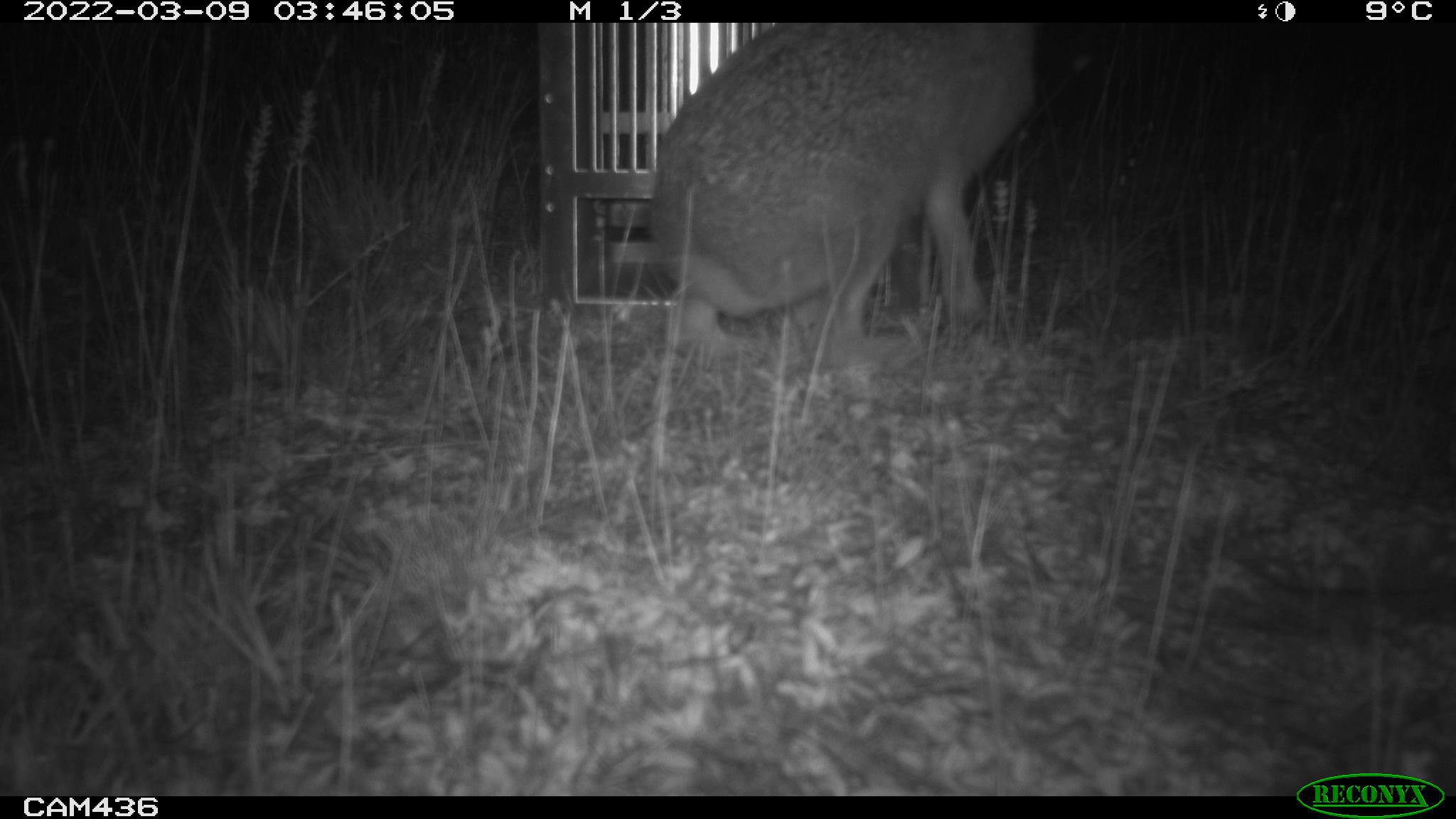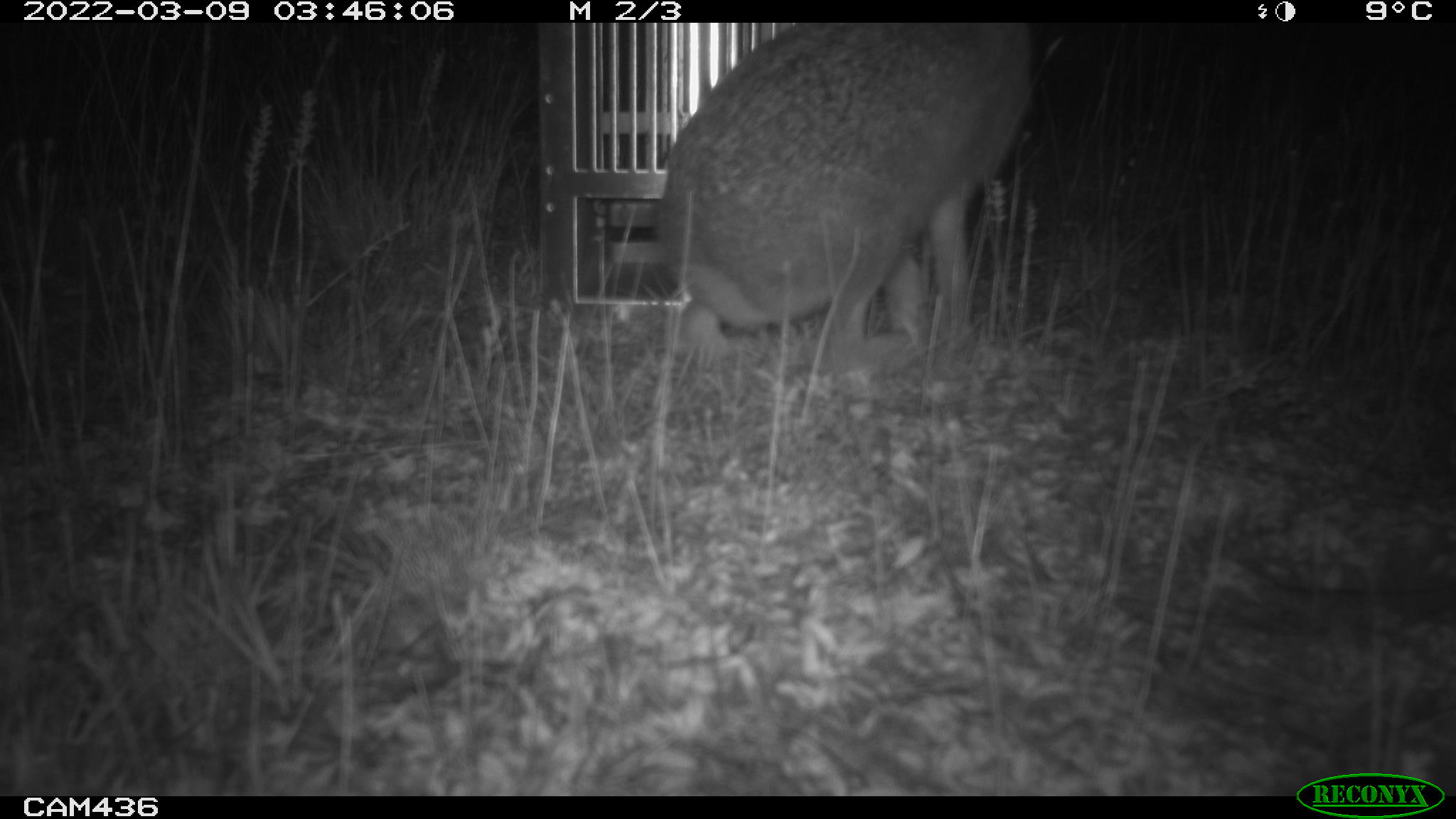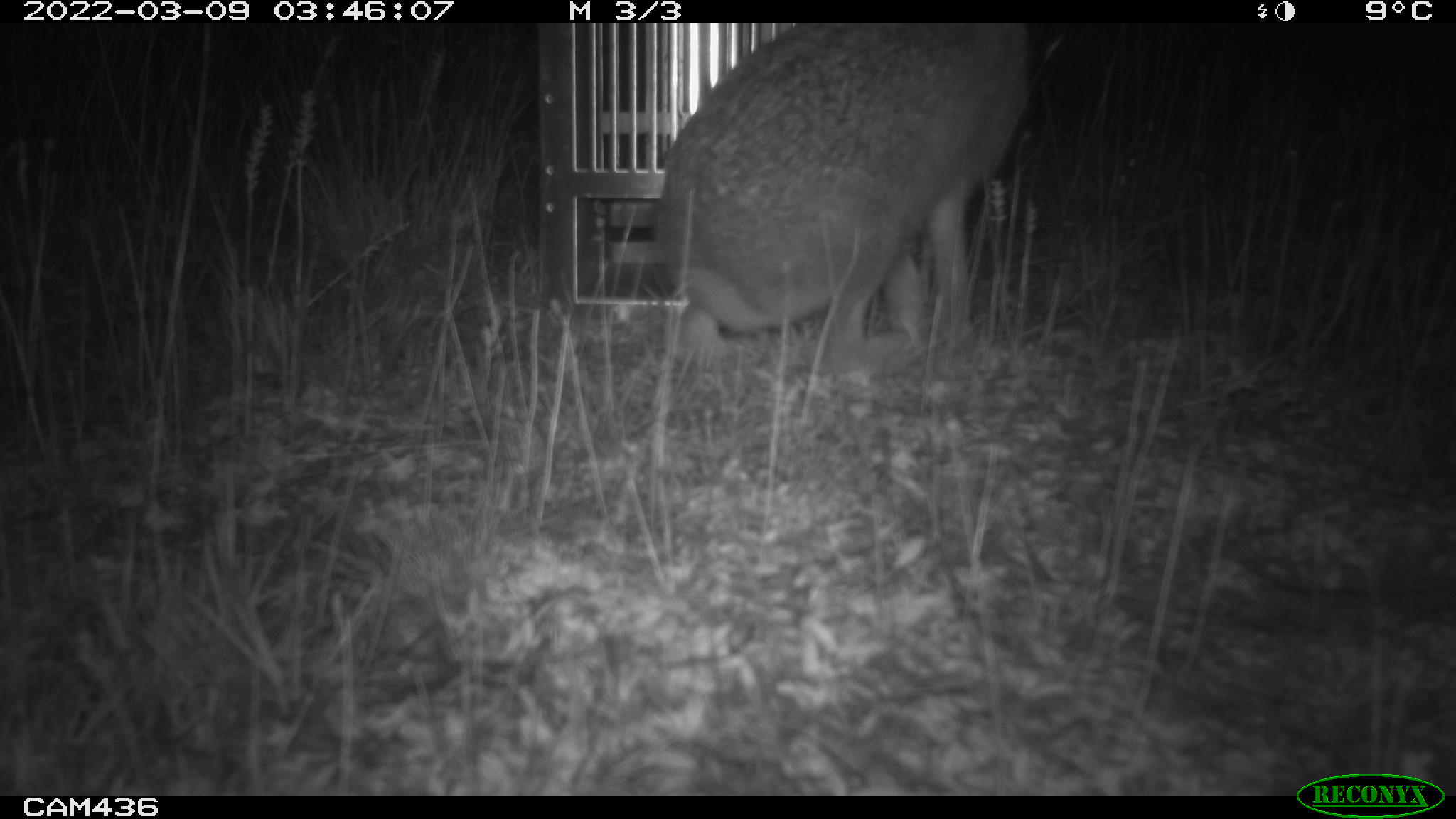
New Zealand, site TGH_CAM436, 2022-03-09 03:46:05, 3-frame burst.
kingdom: Animalia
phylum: Chordata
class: Mammalia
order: Lagomorpha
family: Leporidae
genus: Lepus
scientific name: Lepus europaeus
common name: brown hare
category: hare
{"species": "hare (brown hare) (Lepus europaeus)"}